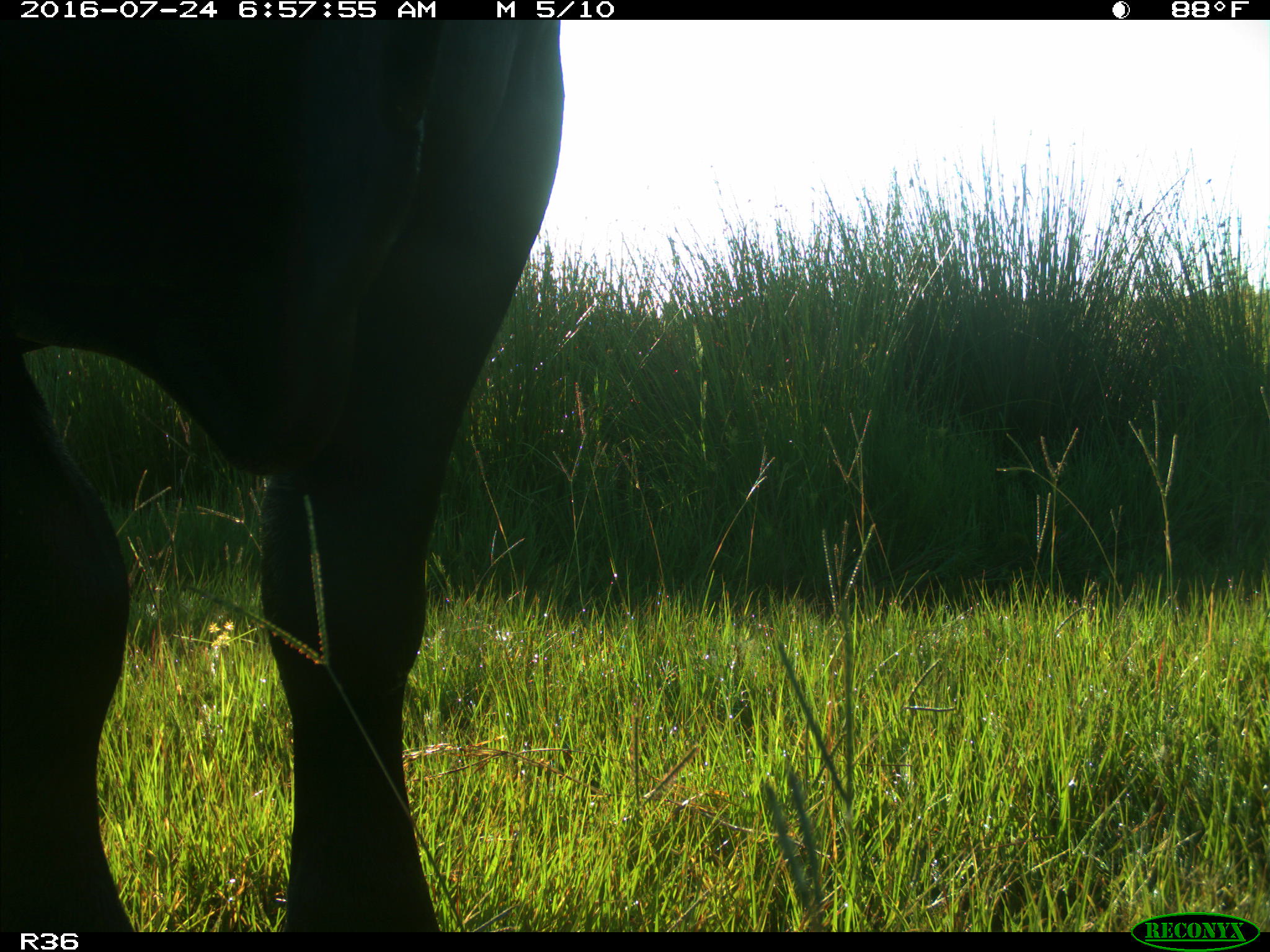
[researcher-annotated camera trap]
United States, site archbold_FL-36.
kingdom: Animalia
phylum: Chordata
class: Mammalia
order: Artiodactyla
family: Bovidae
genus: Bos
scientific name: Bos taurus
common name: domestic cow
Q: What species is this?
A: Bos taurus (domestic cow).